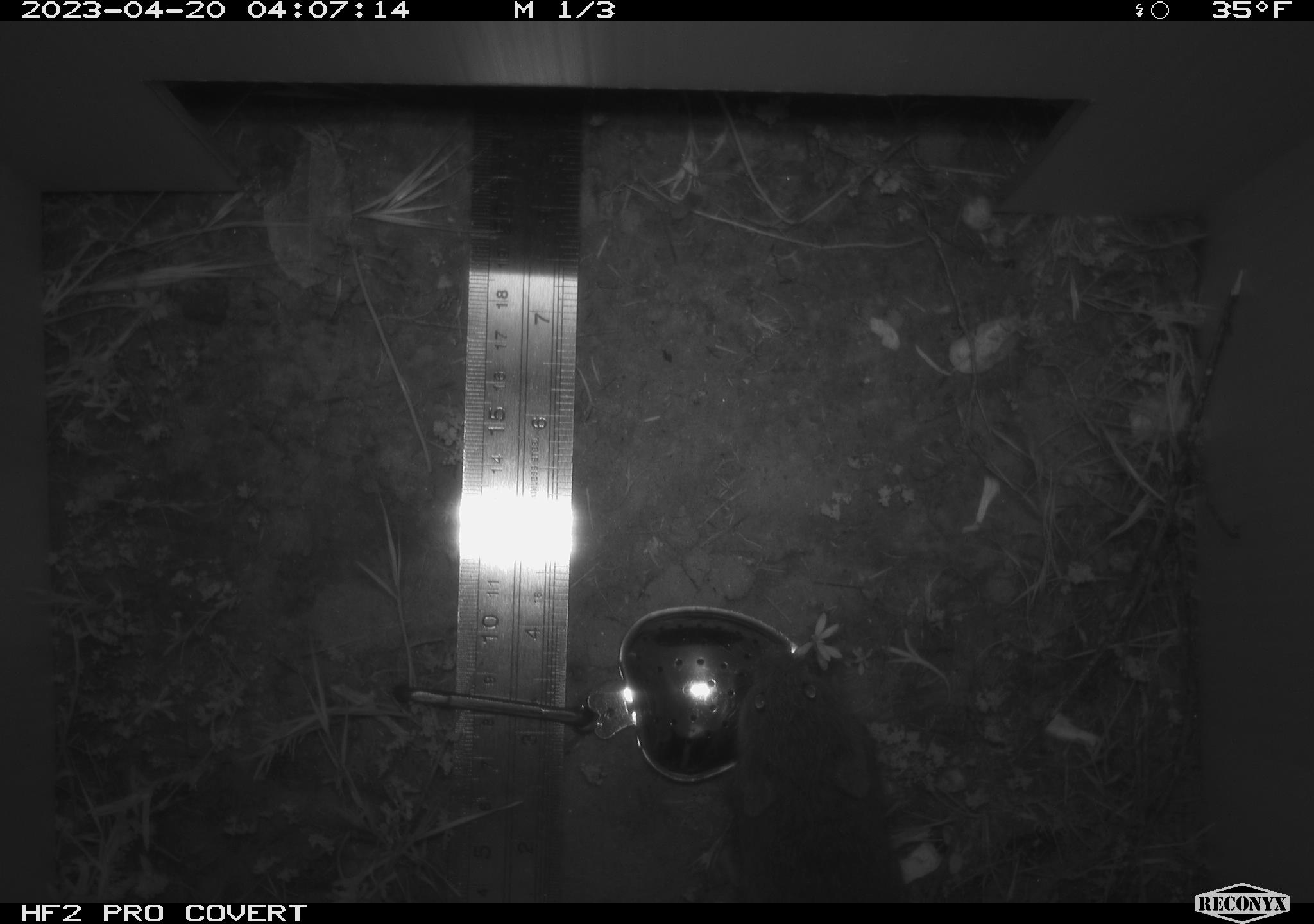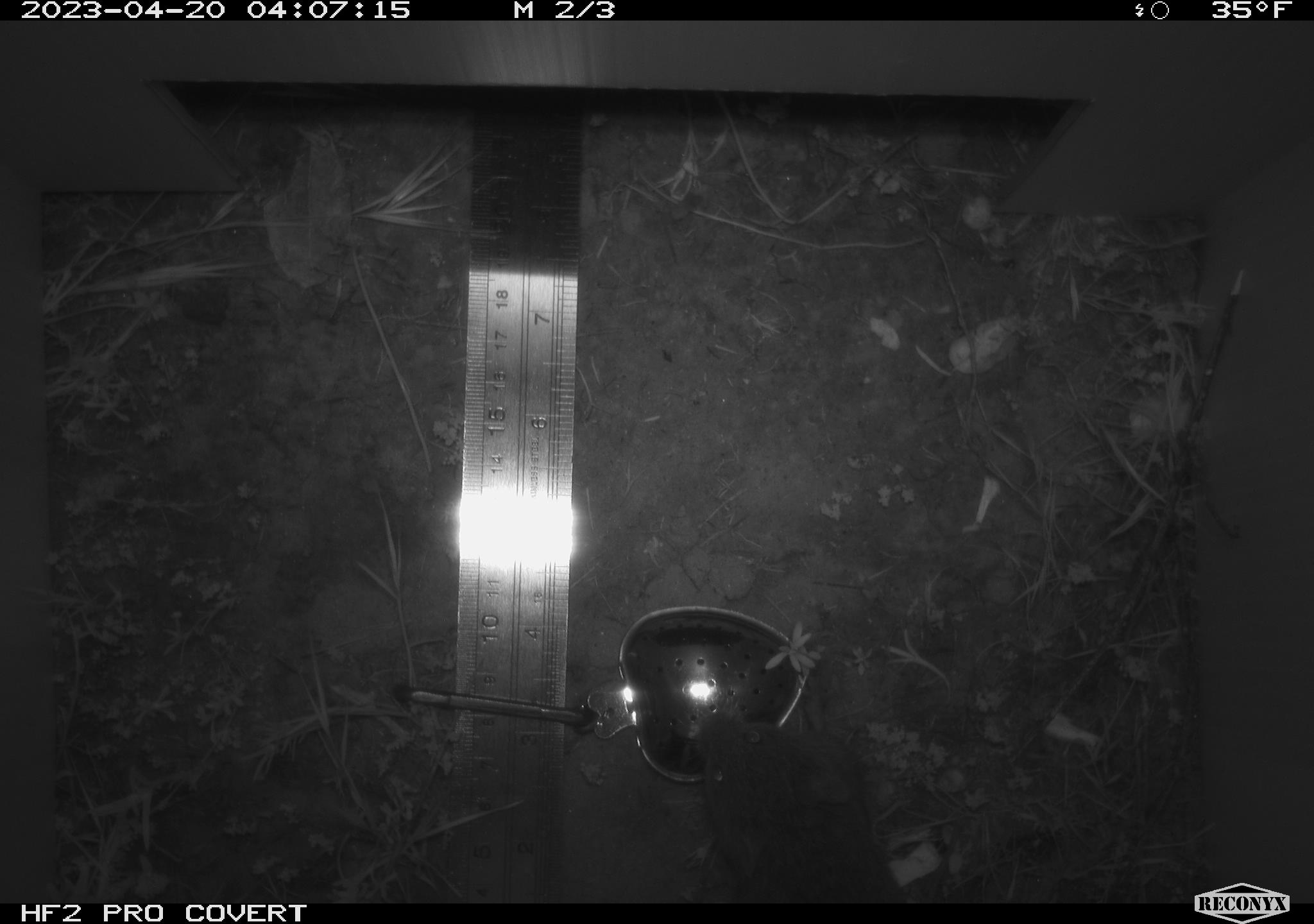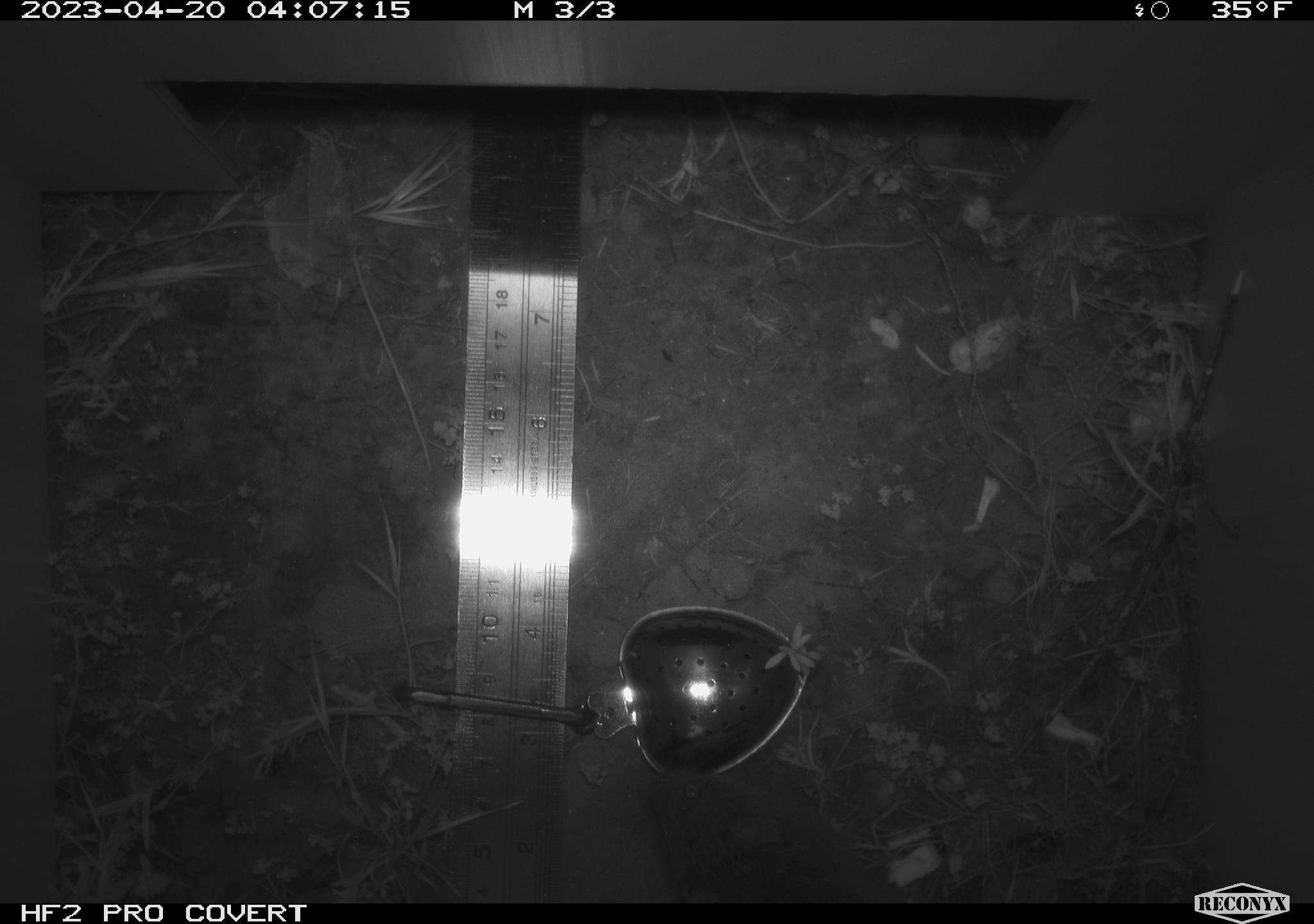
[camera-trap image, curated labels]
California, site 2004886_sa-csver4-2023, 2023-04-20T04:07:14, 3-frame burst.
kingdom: Animalia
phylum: Chordata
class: Mammalia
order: Rodentia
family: Cricetidae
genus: Microtus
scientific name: Microtus californicus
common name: california vole